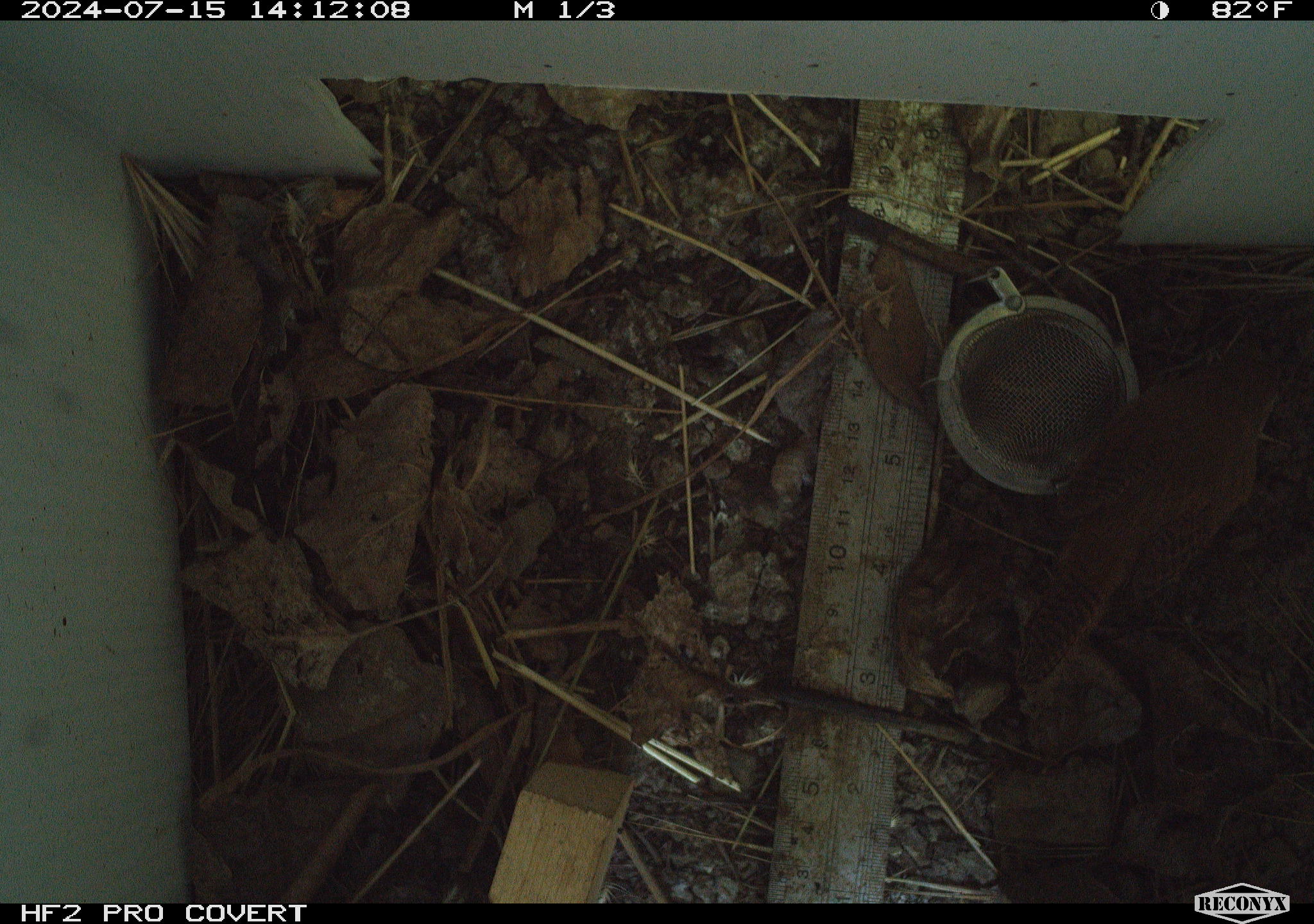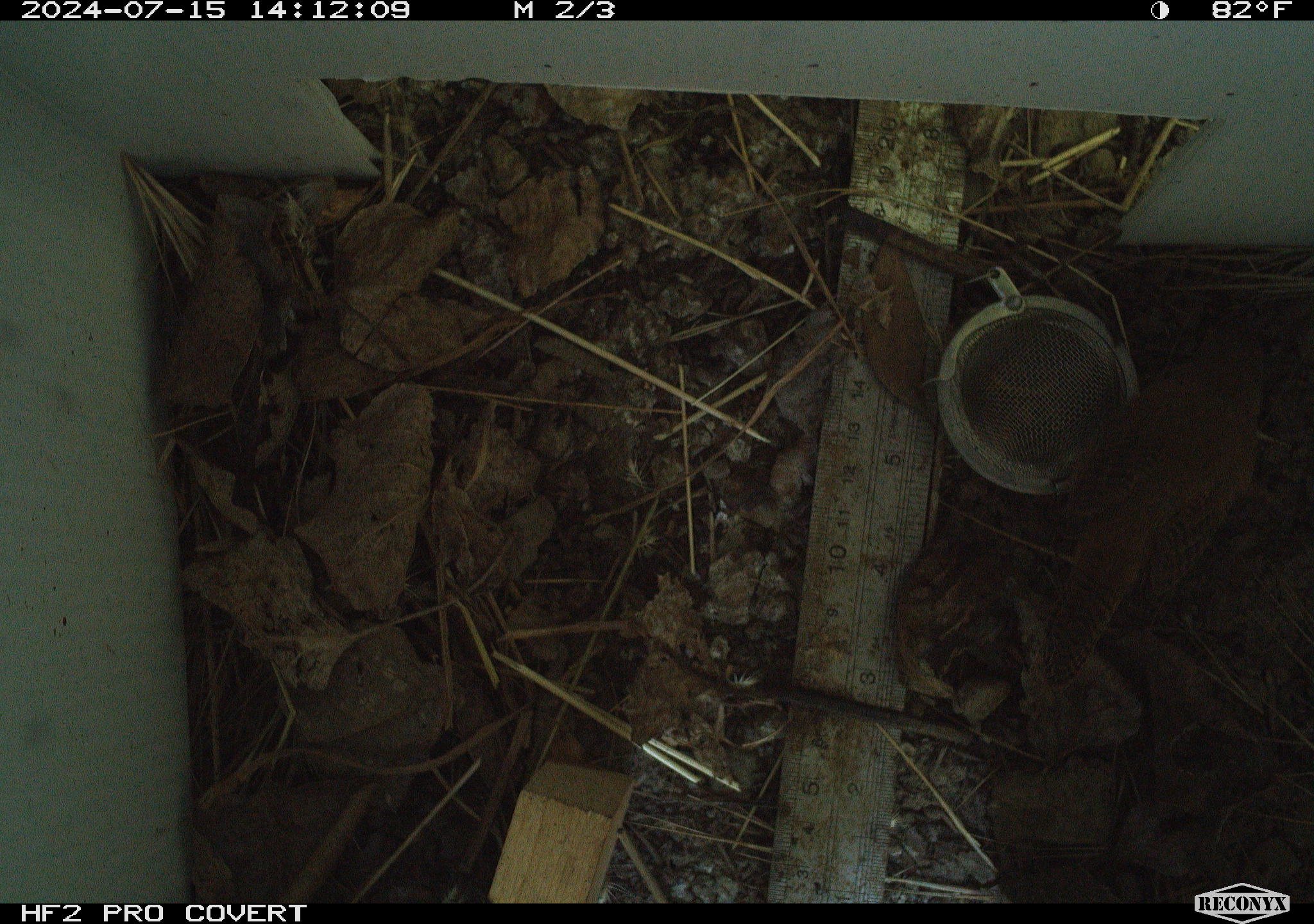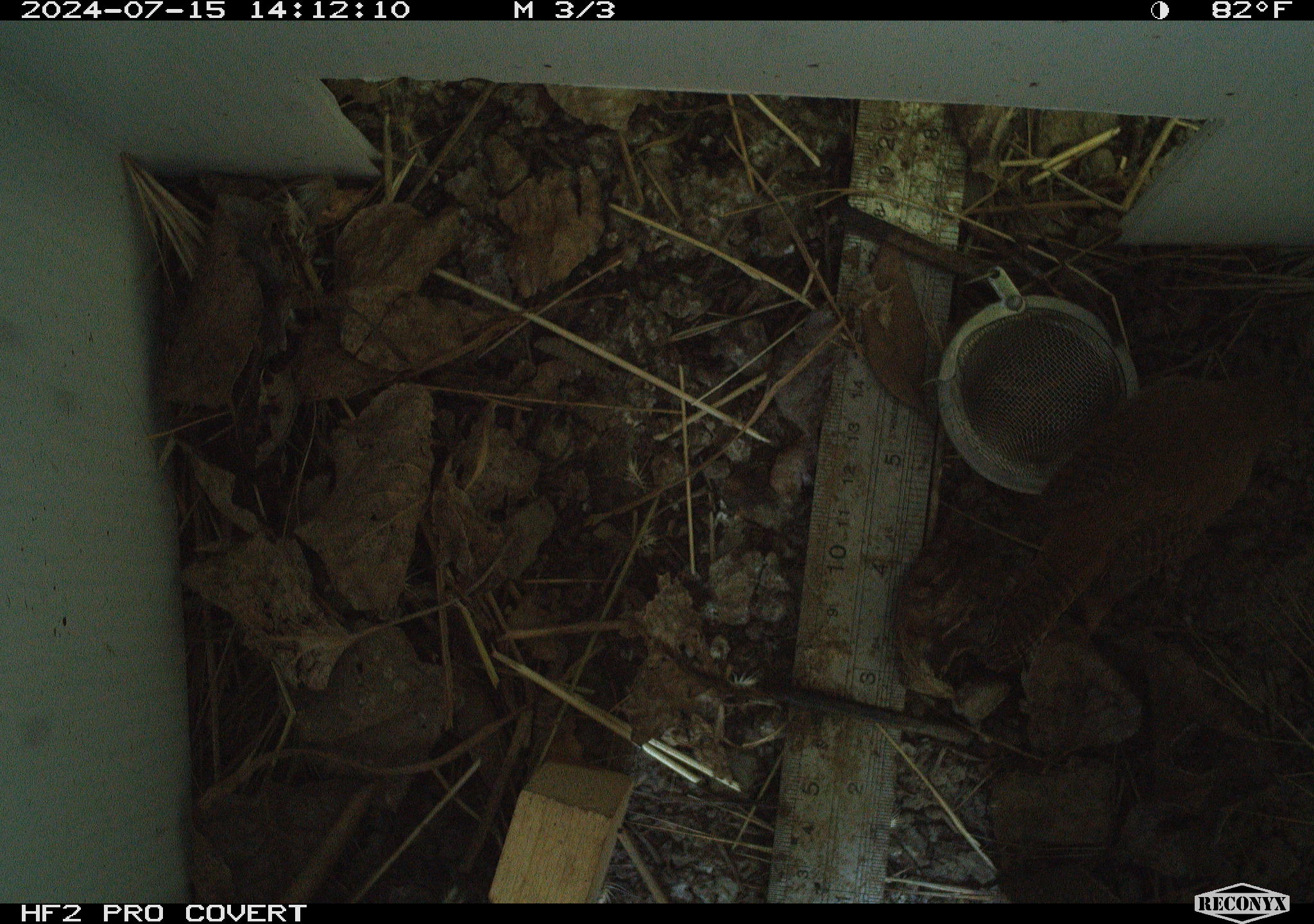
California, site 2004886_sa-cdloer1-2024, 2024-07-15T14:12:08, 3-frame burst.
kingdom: Animalia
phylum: Chordata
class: Aves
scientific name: Aves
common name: bird